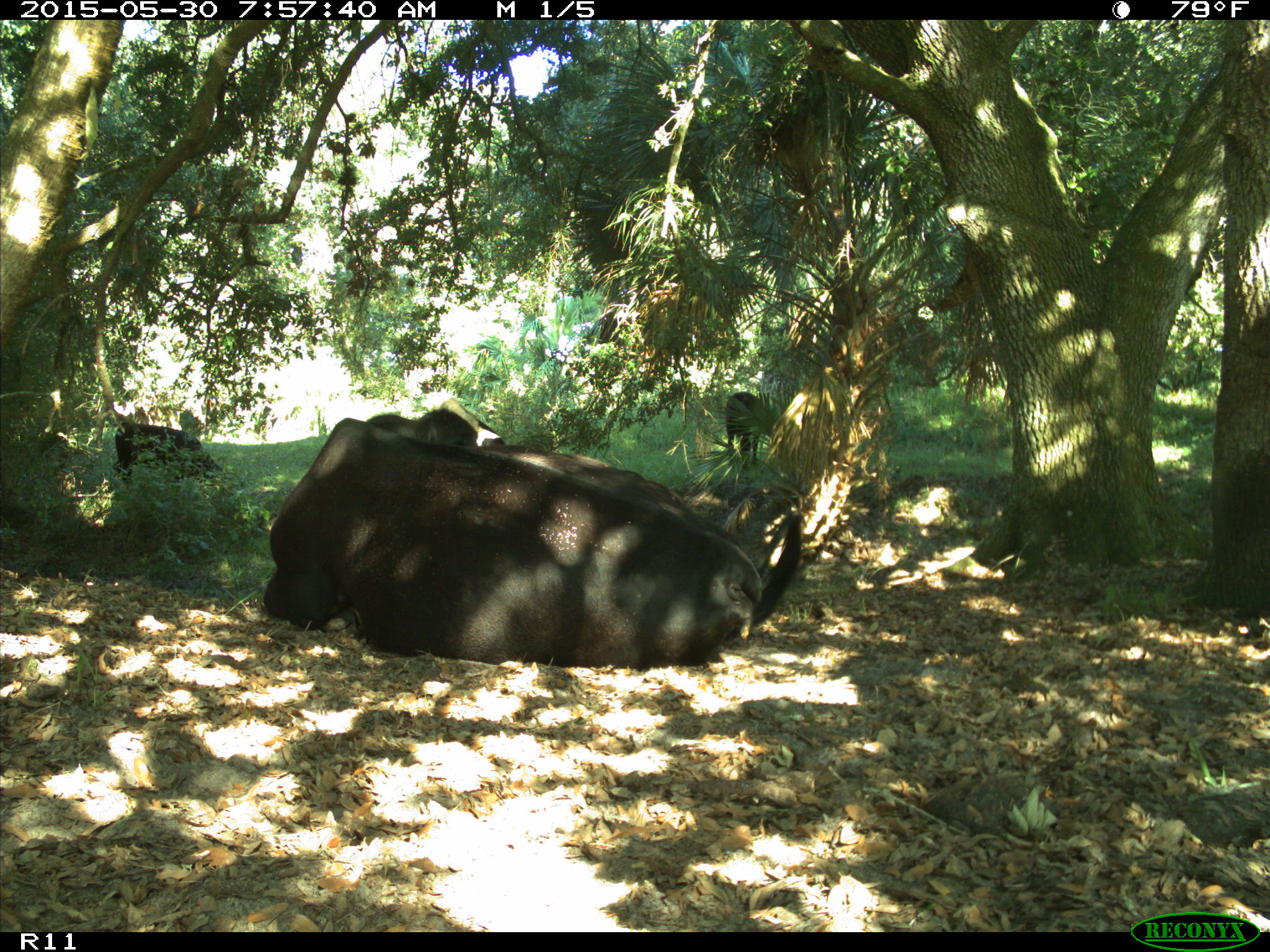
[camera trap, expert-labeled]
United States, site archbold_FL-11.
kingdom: Animalia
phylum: Chordata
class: Mammalia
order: Artiodactyla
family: Bovidae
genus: Bos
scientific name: Bos taurus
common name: domestic cow